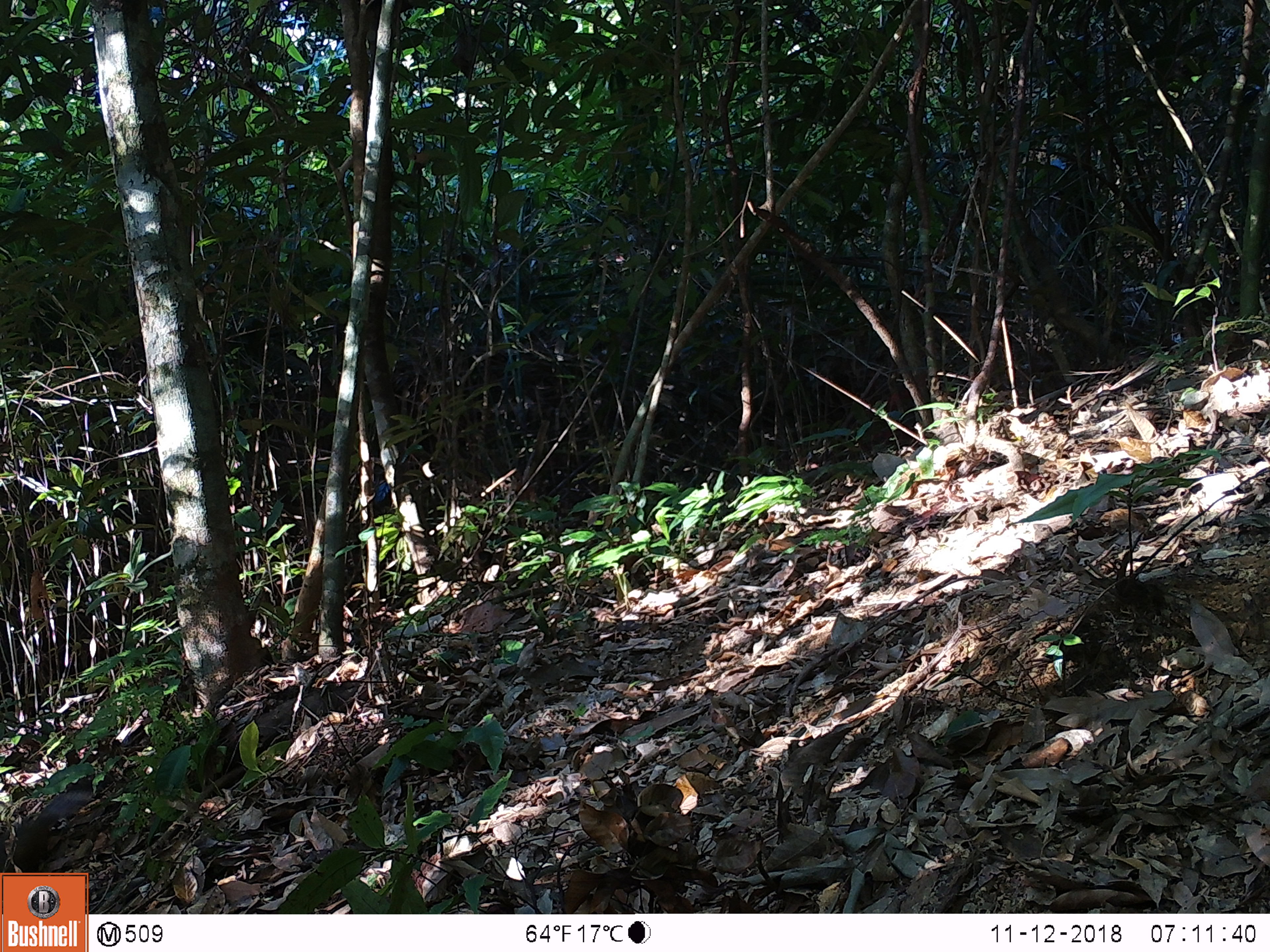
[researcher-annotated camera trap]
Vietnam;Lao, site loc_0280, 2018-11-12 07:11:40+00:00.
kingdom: Animalia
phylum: Chordata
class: Mammalia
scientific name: Mammalia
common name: mammal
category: unidentified small mammal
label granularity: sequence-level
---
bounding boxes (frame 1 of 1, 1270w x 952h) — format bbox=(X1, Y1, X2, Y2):
unidentified small mammal: bbox=(0, 789, 93, 914)